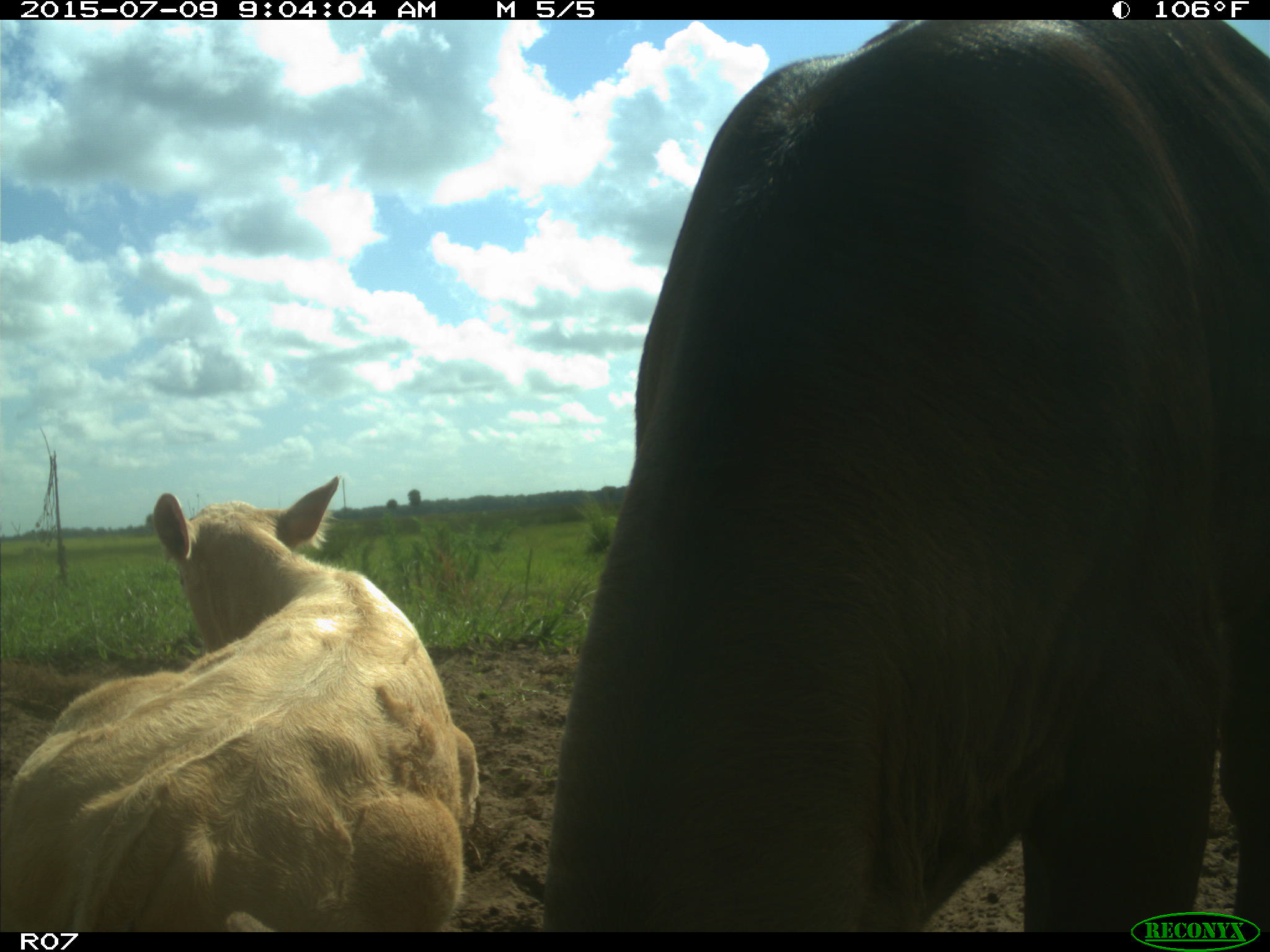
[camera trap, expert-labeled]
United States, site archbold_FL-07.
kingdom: Animalia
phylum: Chordata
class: Mammalia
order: Artiodactyla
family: Bovidae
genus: Bos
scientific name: Bos taurus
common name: domestic cow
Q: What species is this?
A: Bos taurus (domestic cow).